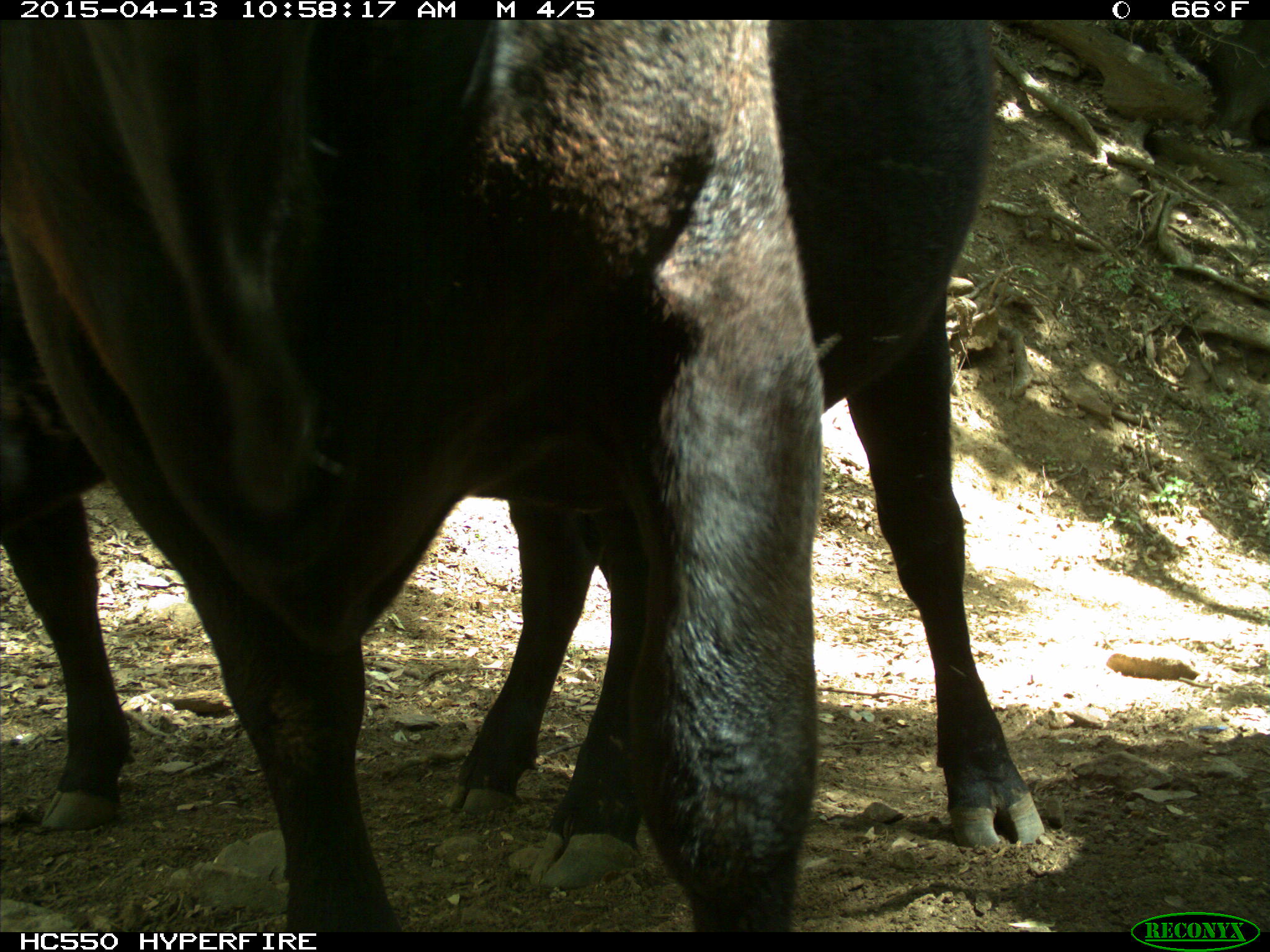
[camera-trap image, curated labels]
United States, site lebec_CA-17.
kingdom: Animalia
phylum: Chordata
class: Mammalia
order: Artiodactyla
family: Bovidae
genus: Bos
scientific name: Bos taurus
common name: domestic cow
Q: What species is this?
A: Bos taurus (domestic cow).